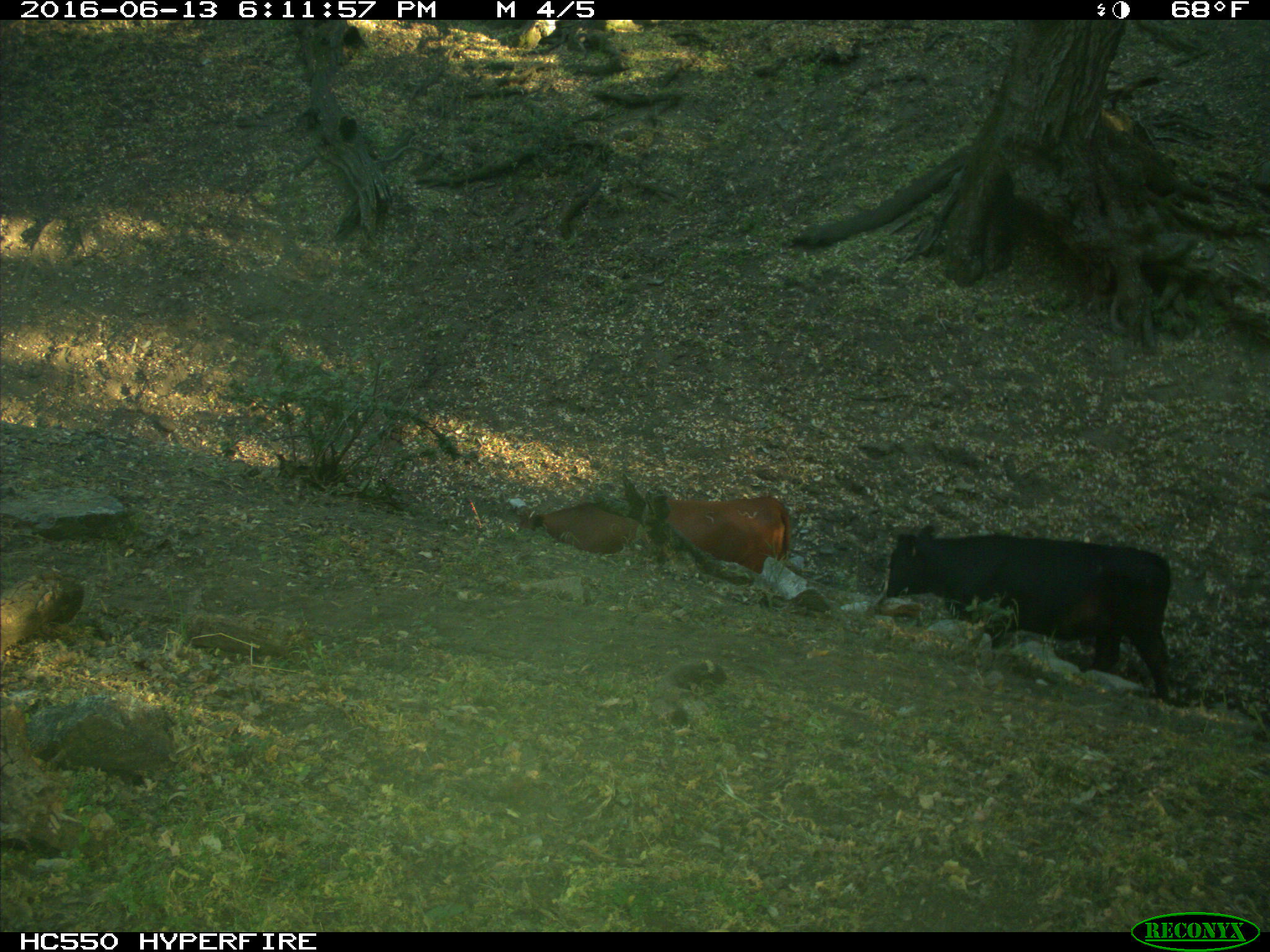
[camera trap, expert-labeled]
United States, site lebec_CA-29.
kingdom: Animalia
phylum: Chordata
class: Mammalia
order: Artiodactyla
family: Bovidae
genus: Bos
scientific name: Bos taurus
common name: domestic cow